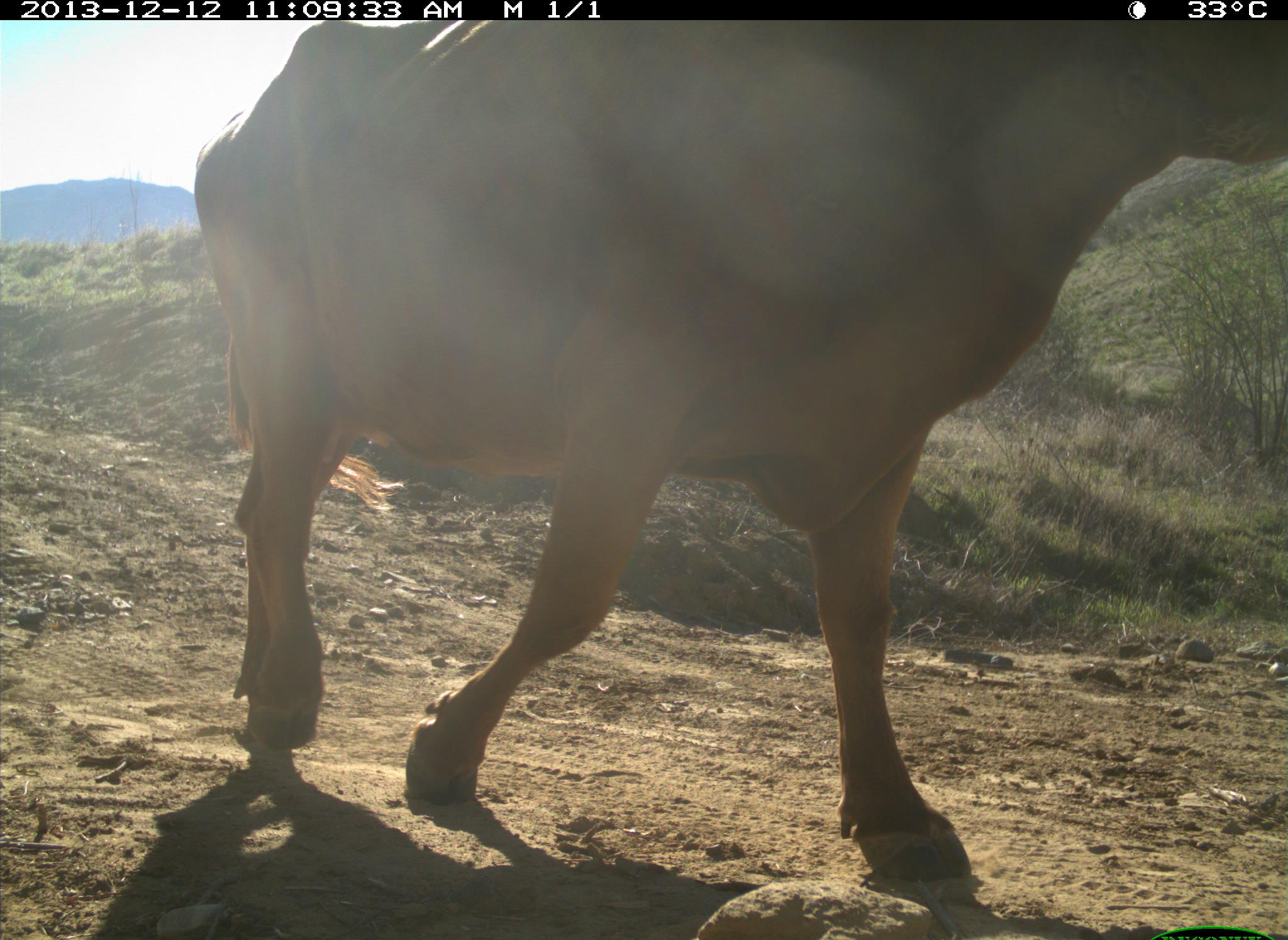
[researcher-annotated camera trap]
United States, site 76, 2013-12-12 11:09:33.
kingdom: Animalia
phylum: Chordata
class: Mammalia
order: Artiodactyla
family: Bovidae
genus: Bos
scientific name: Bos taurus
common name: cow